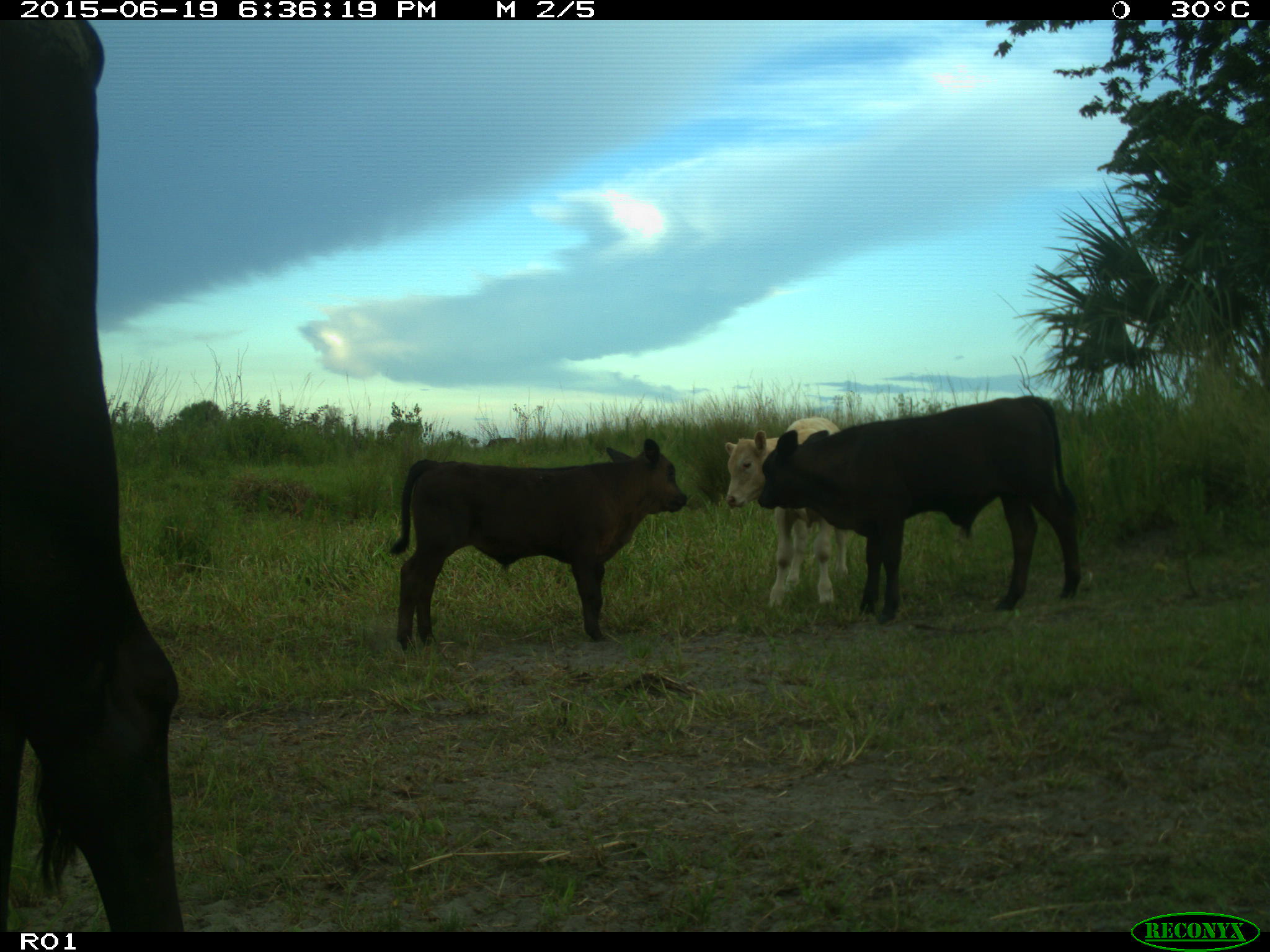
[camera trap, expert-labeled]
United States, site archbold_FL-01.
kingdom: Animalia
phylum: Chordata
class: Mammalia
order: Artiodactyla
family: Bovidae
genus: Bos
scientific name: Bos taurus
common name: domestic cow